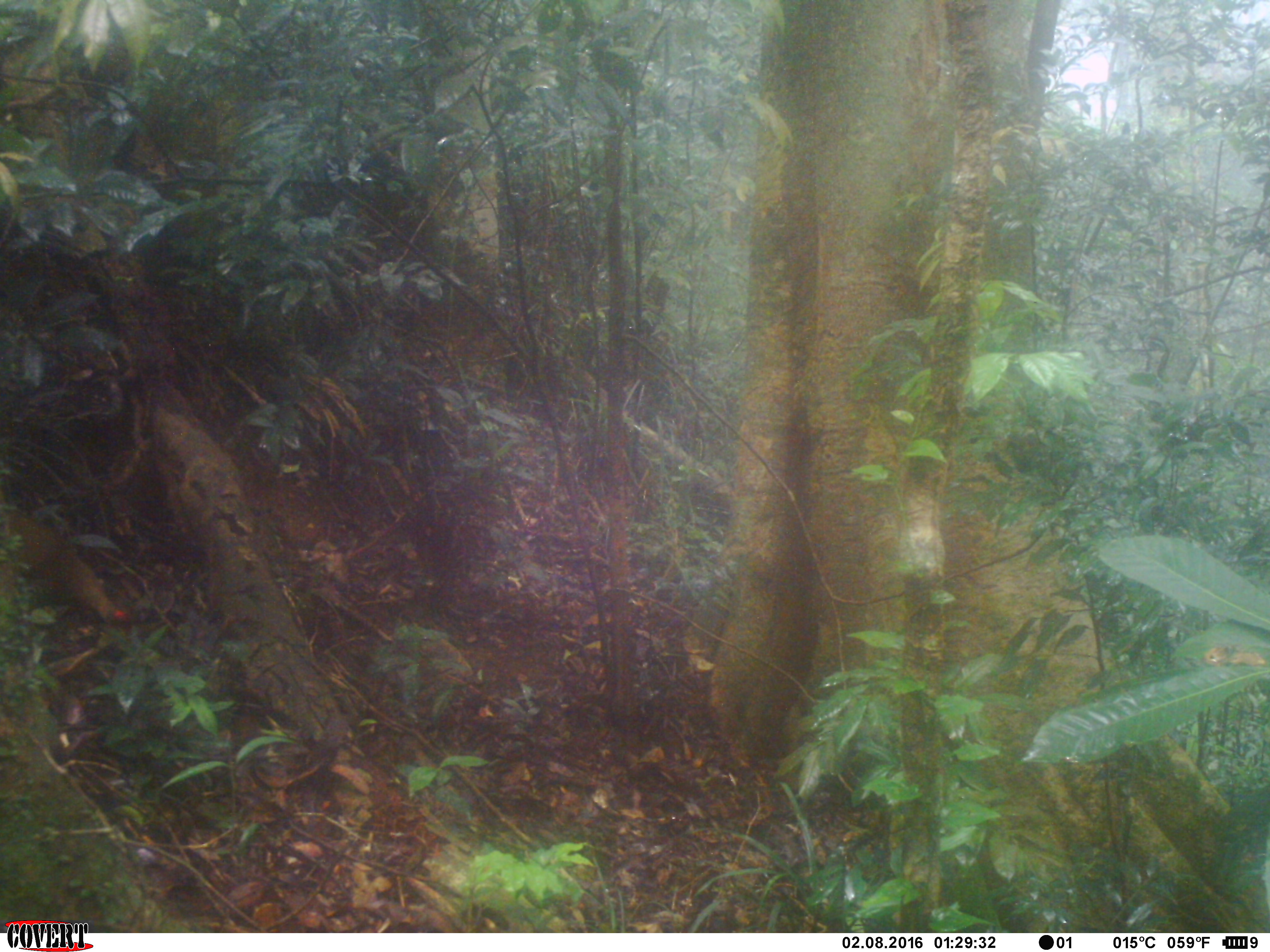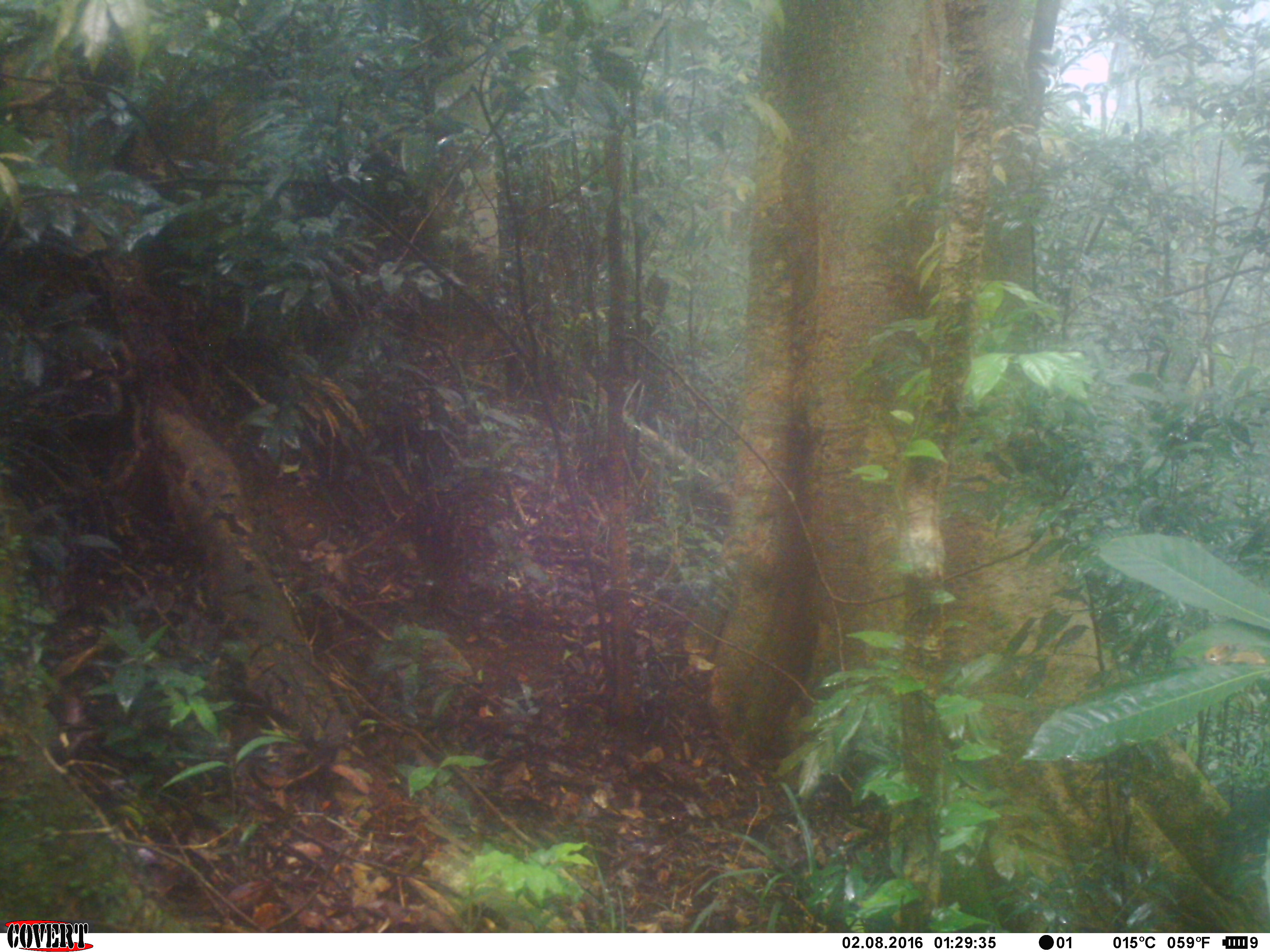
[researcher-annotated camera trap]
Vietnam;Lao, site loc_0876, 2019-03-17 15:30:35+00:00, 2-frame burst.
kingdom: Animalia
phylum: Chordata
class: Aves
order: Galliformes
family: Phasianidae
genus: Lophura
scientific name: Lophura nycthemera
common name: silver pheasant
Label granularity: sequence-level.